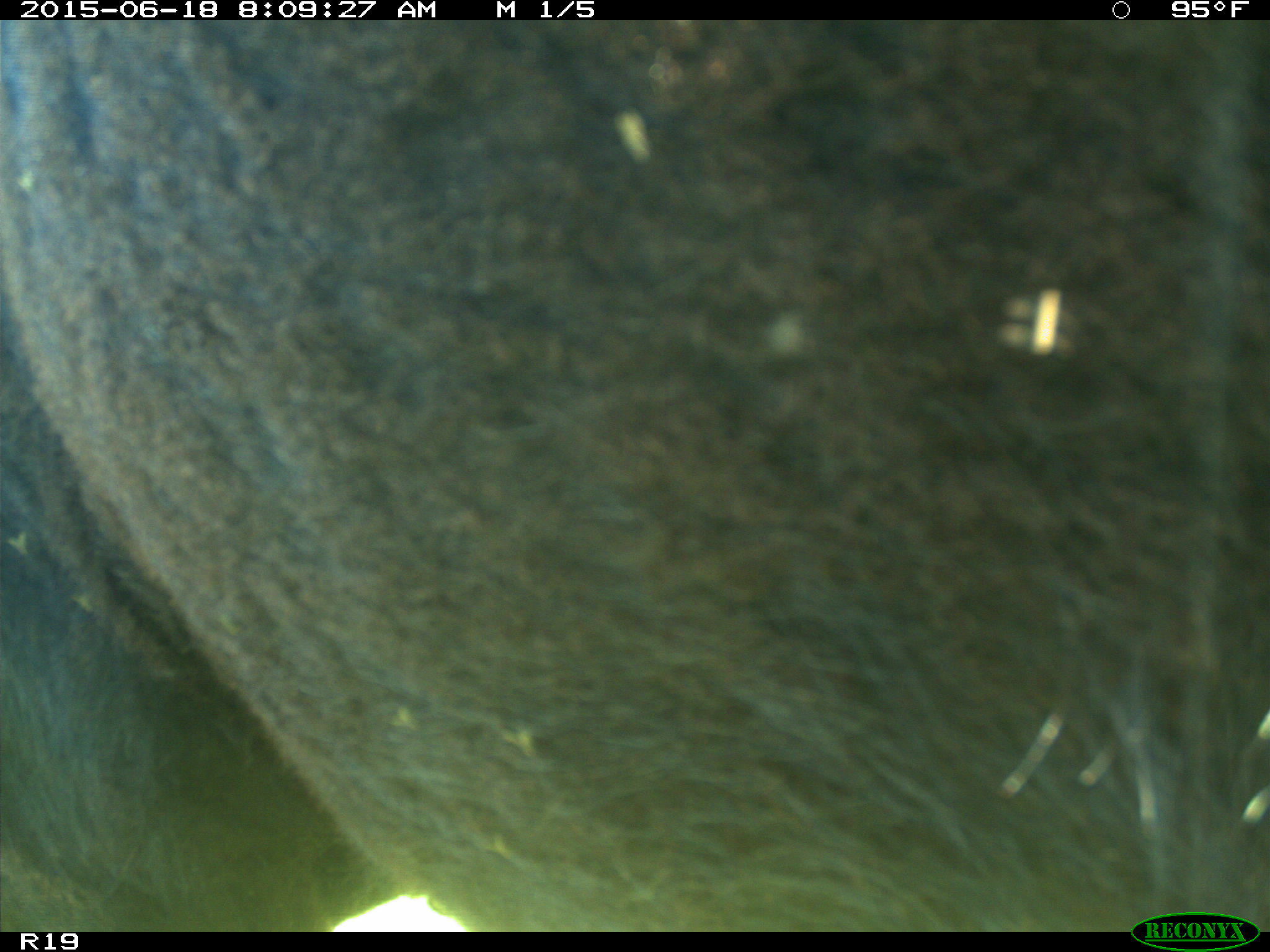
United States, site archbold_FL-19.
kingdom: Animalia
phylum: Chordata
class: Mammalia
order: Artiodactyla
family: Bovidae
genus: Bos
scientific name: Bos taurus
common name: domestic cow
Bos taurus (domestic cow).